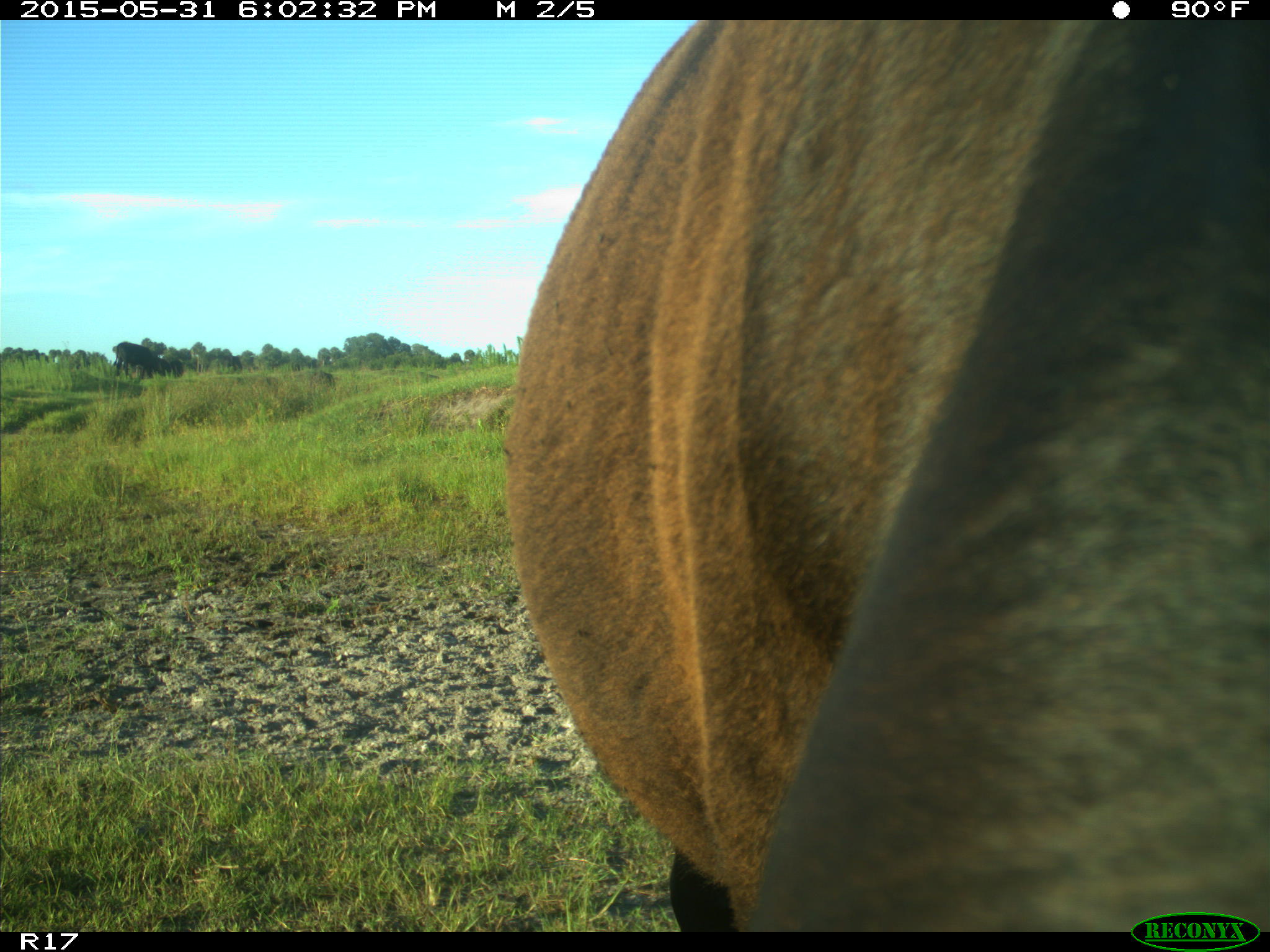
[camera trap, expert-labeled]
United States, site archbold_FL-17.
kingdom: Animalia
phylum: Chordata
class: Mammalia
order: Artiodactyla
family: Bovidae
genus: Bos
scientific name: Bos taurus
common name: domestic cow